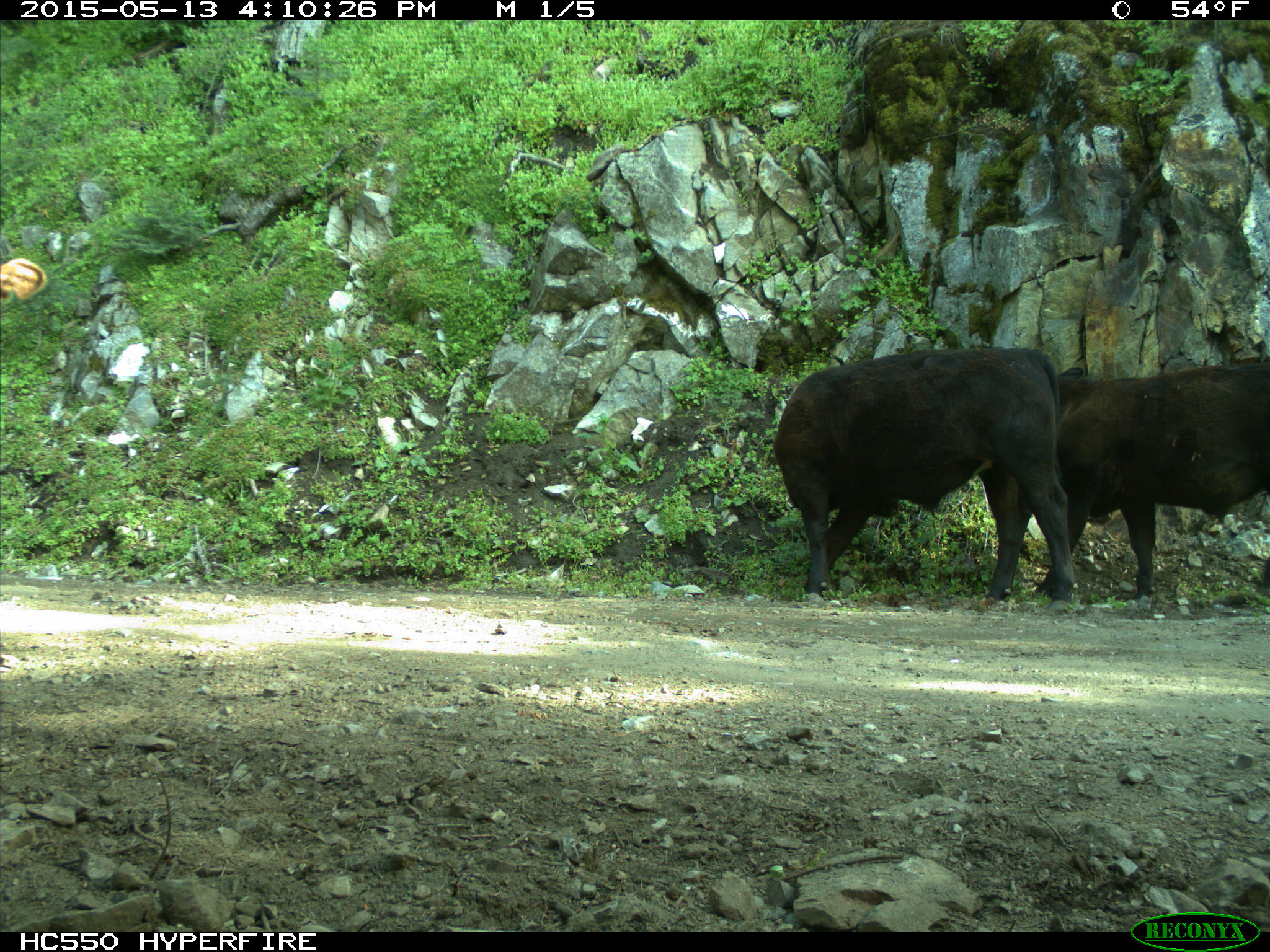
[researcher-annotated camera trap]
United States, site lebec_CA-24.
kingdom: Animalia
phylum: Chordata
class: Mammalia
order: Artiodactyla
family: Bovidae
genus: Bos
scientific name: Bos taurus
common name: domestic cow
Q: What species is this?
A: Bos taurus (domestic cow).